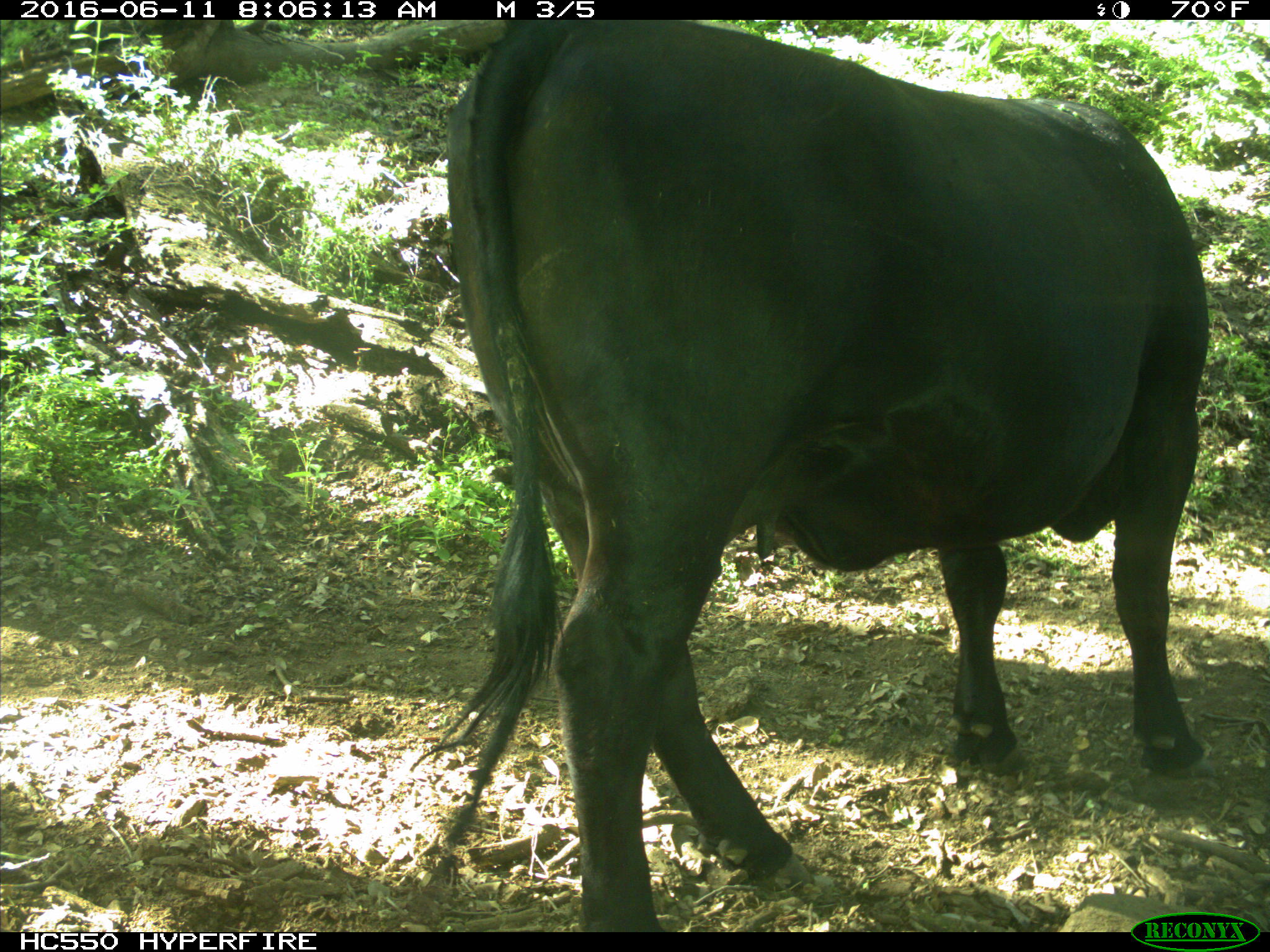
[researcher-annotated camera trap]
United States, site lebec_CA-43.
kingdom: Animalia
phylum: Chordata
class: Mammalia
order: Artiodactyla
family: Bovidae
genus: Bos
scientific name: Bos taurus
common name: domestic cow